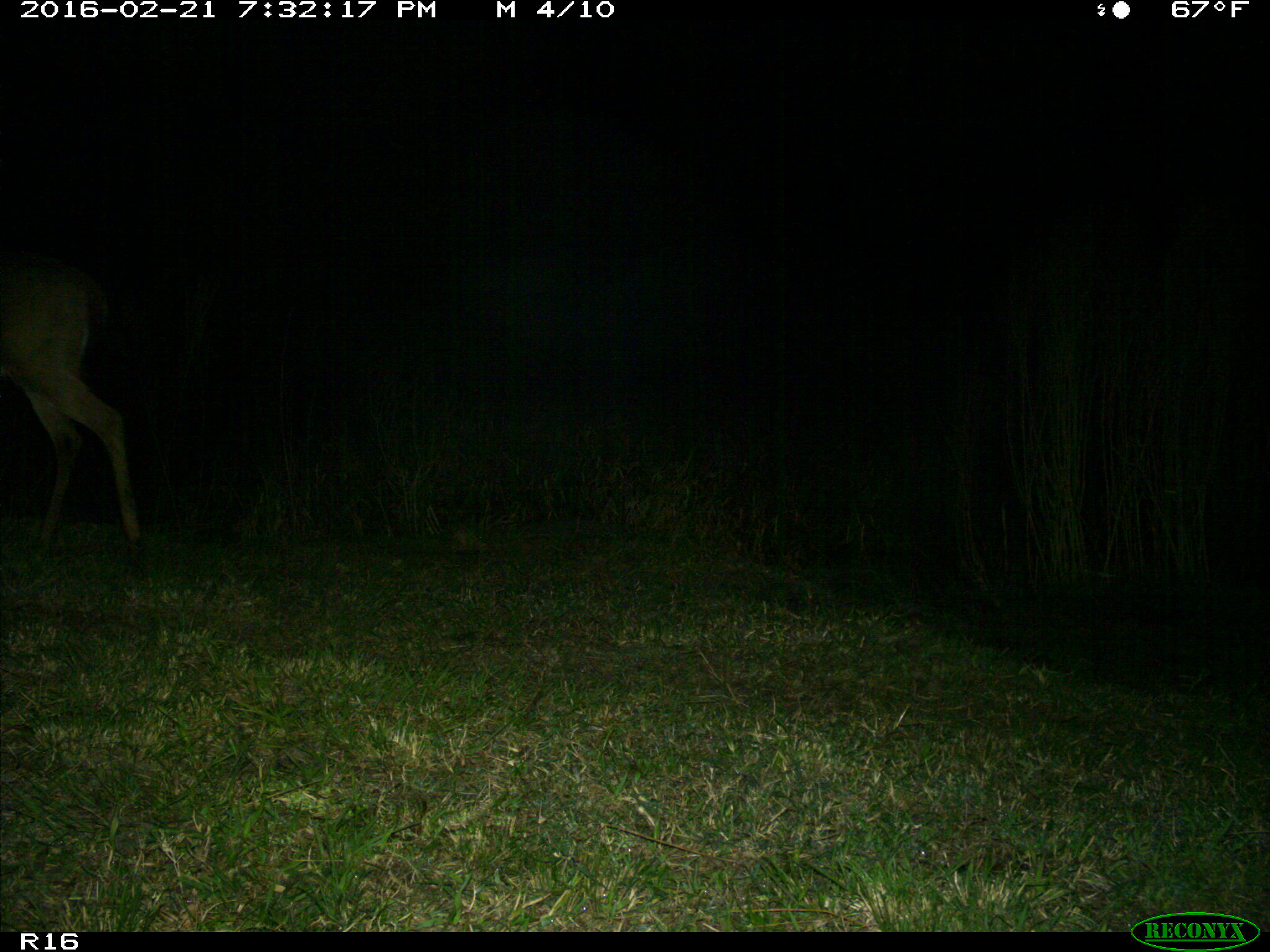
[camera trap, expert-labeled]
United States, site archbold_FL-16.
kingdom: Animalia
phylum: Chordata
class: Mammalia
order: Artiodactyla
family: Cervidae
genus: Odocoileus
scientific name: Odocoileus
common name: deer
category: unidentified deer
Unidentified deer (deer) (Odocoileus).